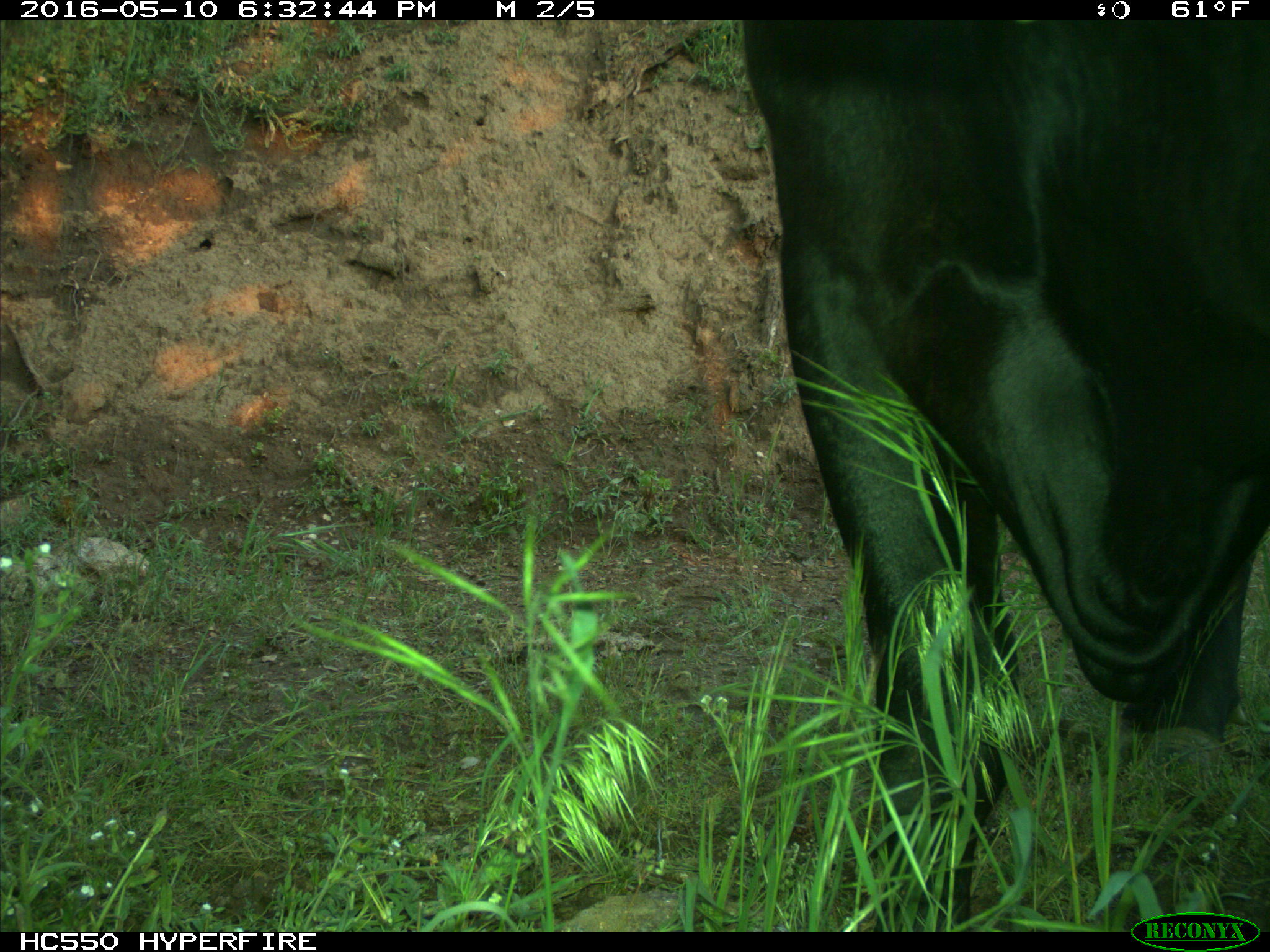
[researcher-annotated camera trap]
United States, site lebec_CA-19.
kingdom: Animalia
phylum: Chordata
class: Mammalia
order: Artiodactyla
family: Bovidae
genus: Bos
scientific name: Bos taurus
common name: domestic cow